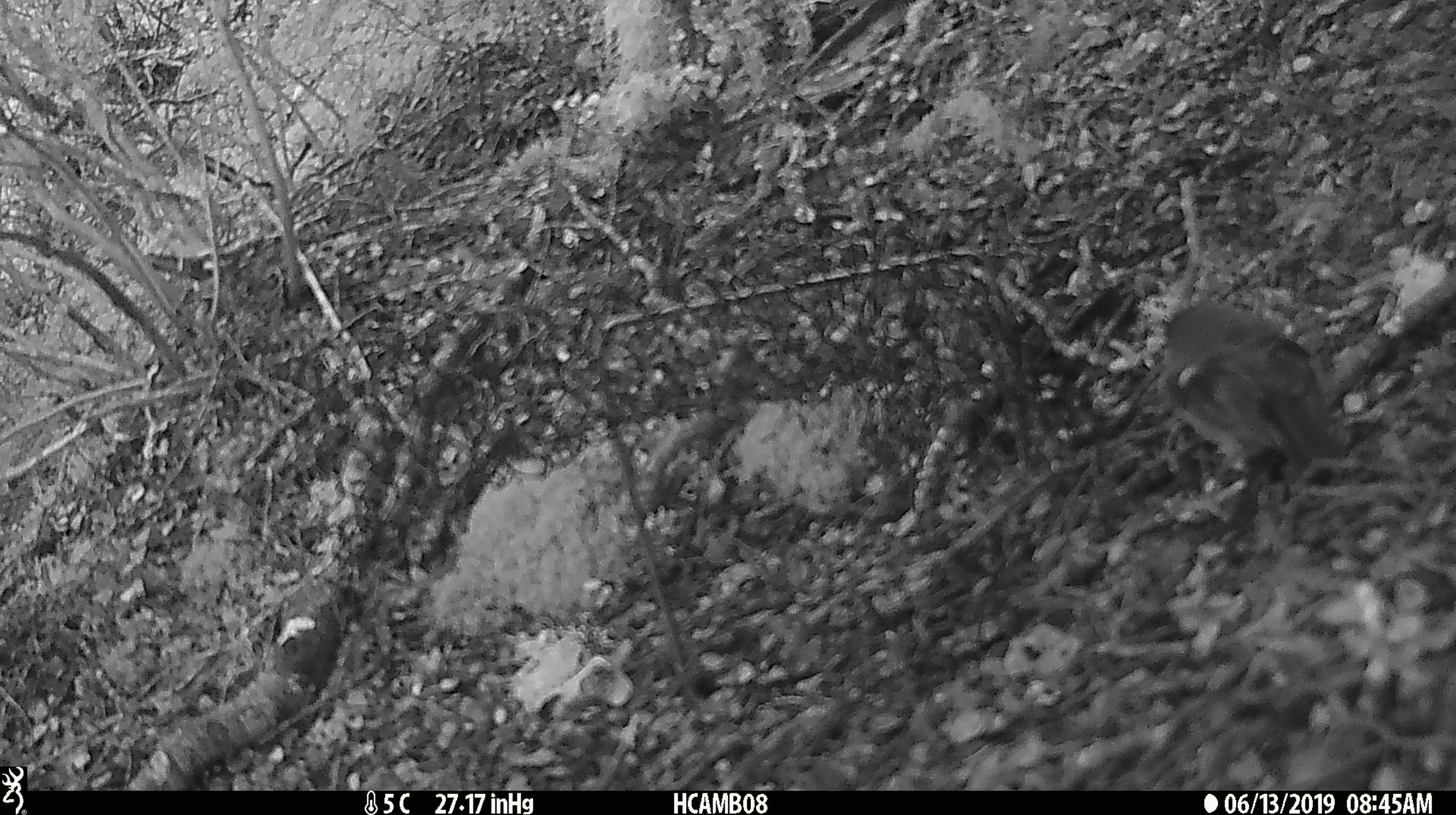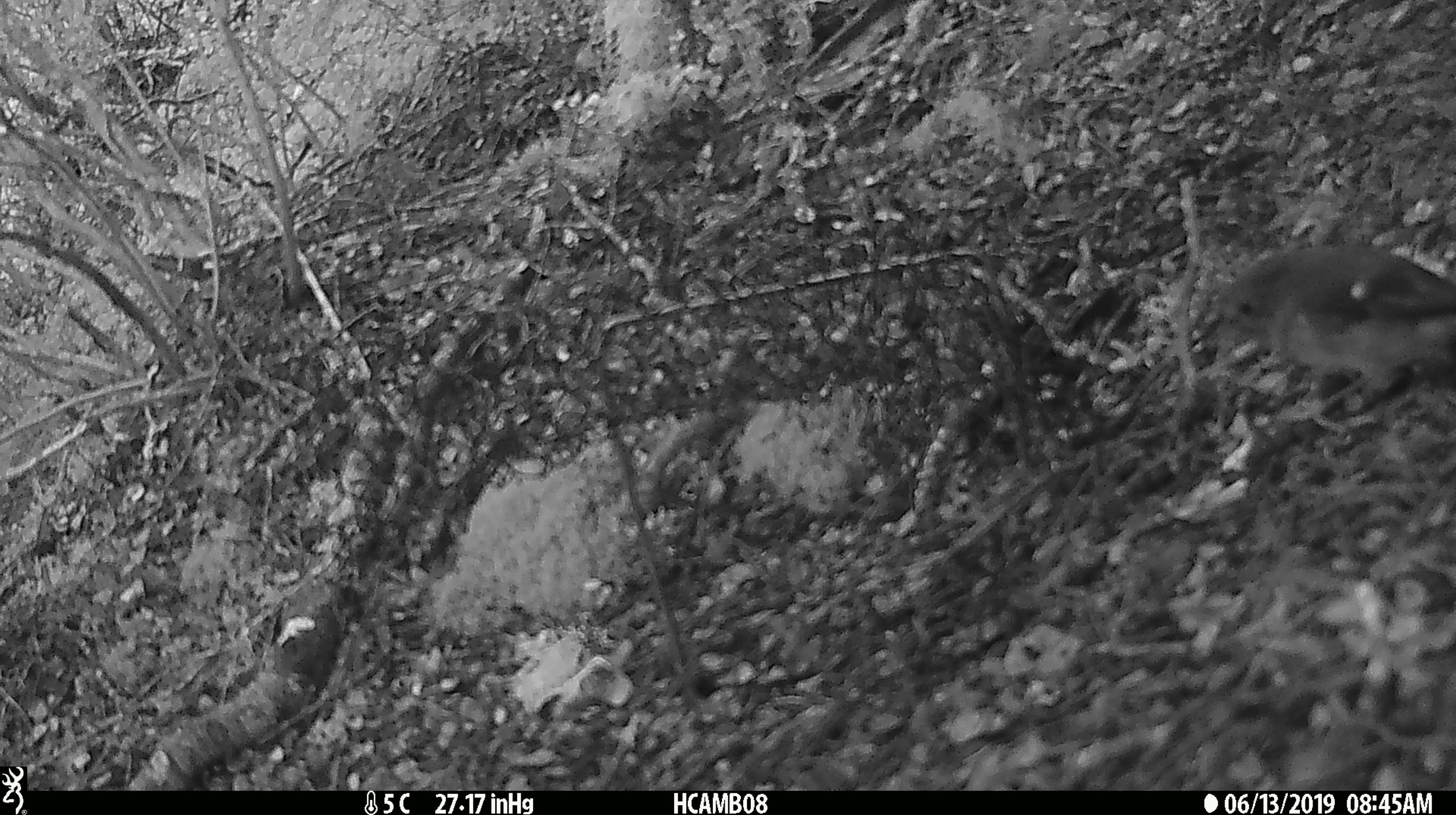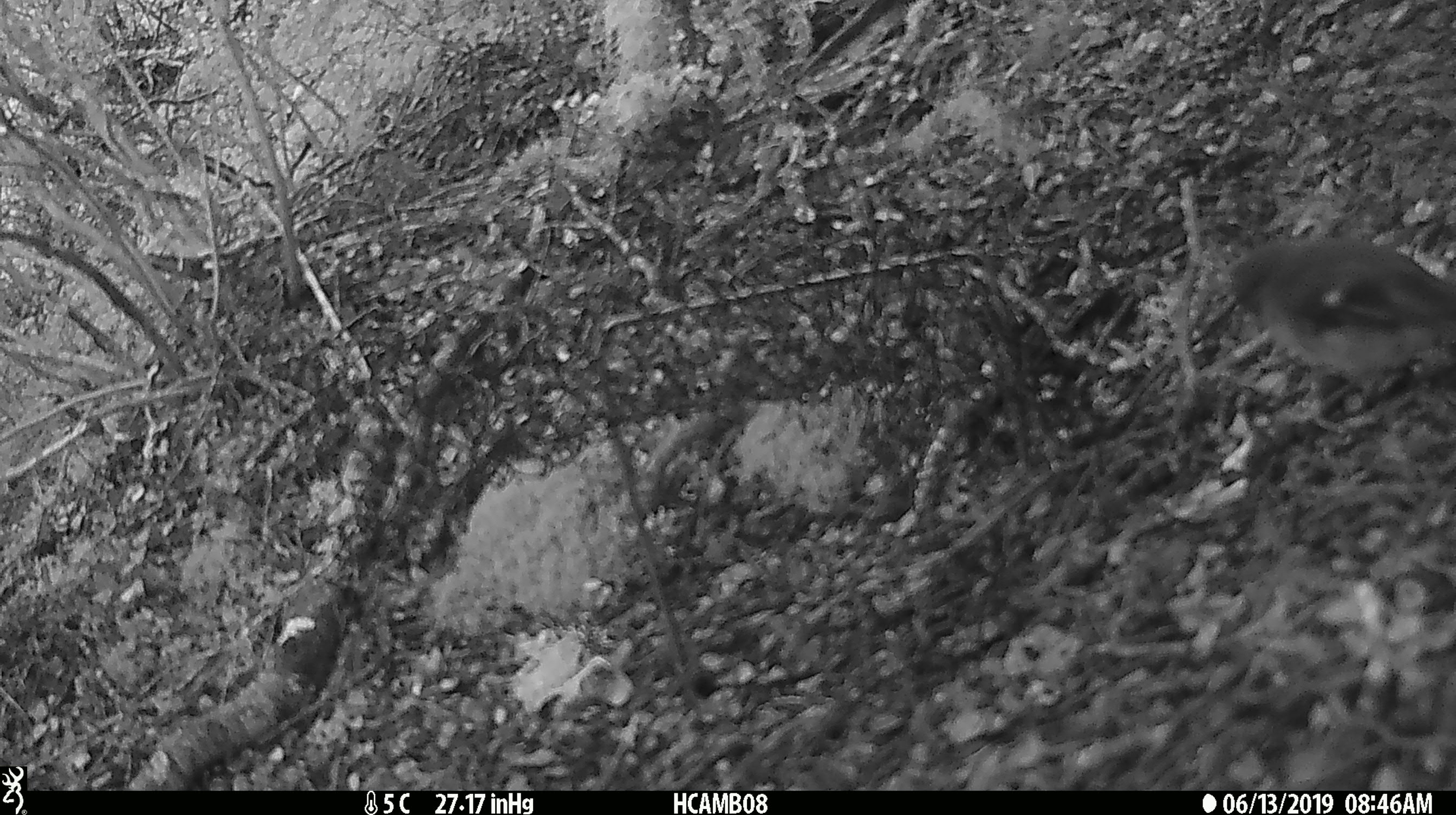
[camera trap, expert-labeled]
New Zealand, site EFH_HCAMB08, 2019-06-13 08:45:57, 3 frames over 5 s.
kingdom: Animalia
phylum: Chordata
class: Aves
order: Passeriformes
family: Petroicidae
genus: Petroica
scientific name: Petroica macrocephala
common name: tomtit